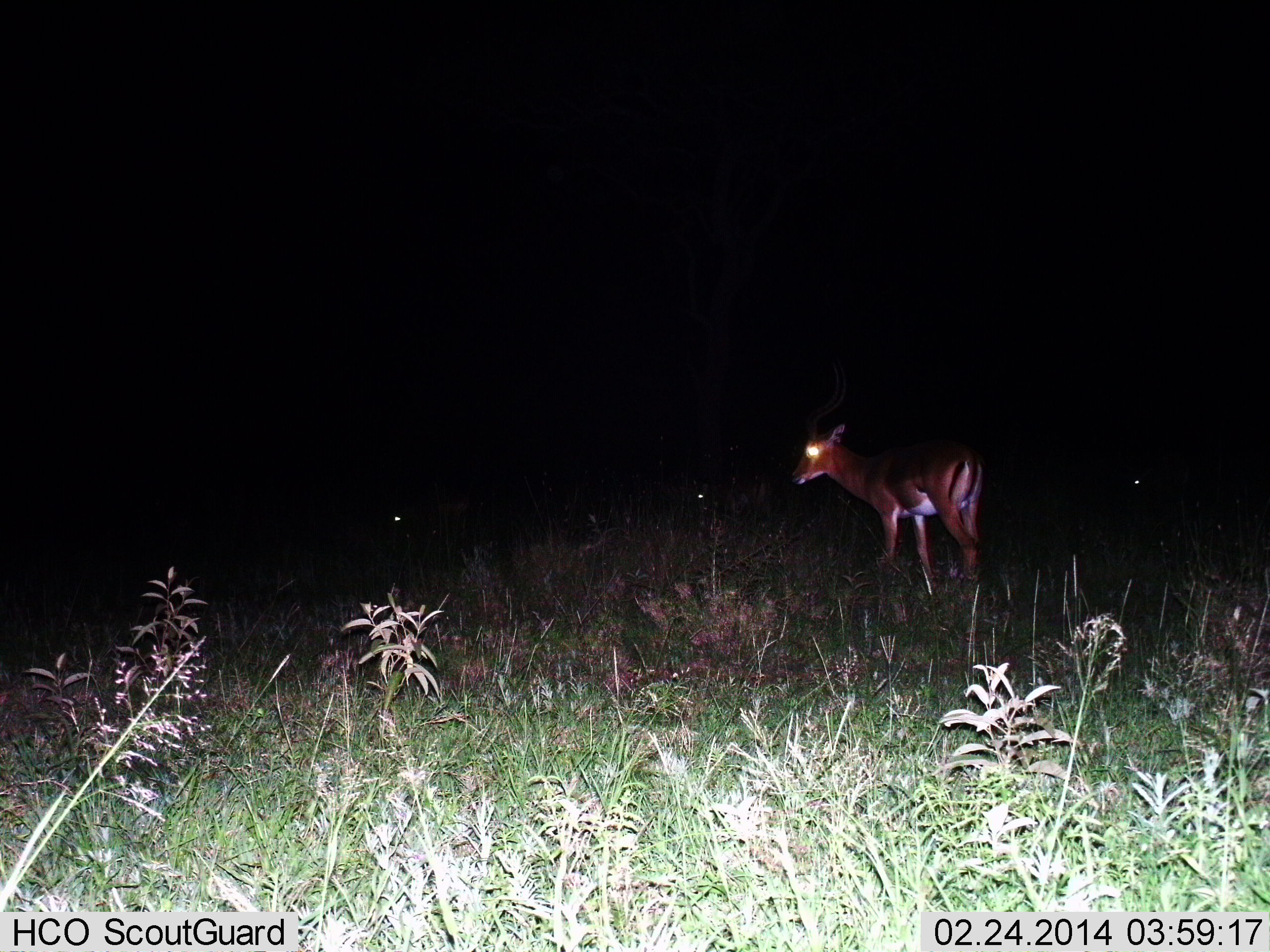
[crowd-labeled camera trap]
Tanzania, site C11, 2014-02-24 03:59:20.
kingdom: Animalia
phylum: Chordata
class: Mammalia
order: Artiodactyla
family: Bovidae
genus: Aepyceros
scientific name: Aepyceros melampus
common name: impala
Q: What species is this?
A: Impala (Aepyceros melampus).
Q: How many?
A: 1.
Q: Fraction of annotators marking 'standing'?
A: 90%.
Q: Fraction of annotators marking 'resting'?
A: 0%.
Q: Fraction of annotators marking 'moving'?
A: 10%.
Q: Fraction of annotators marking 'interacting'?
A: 0%.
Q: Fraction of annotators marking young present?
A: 0%.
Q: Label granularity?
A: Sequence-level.